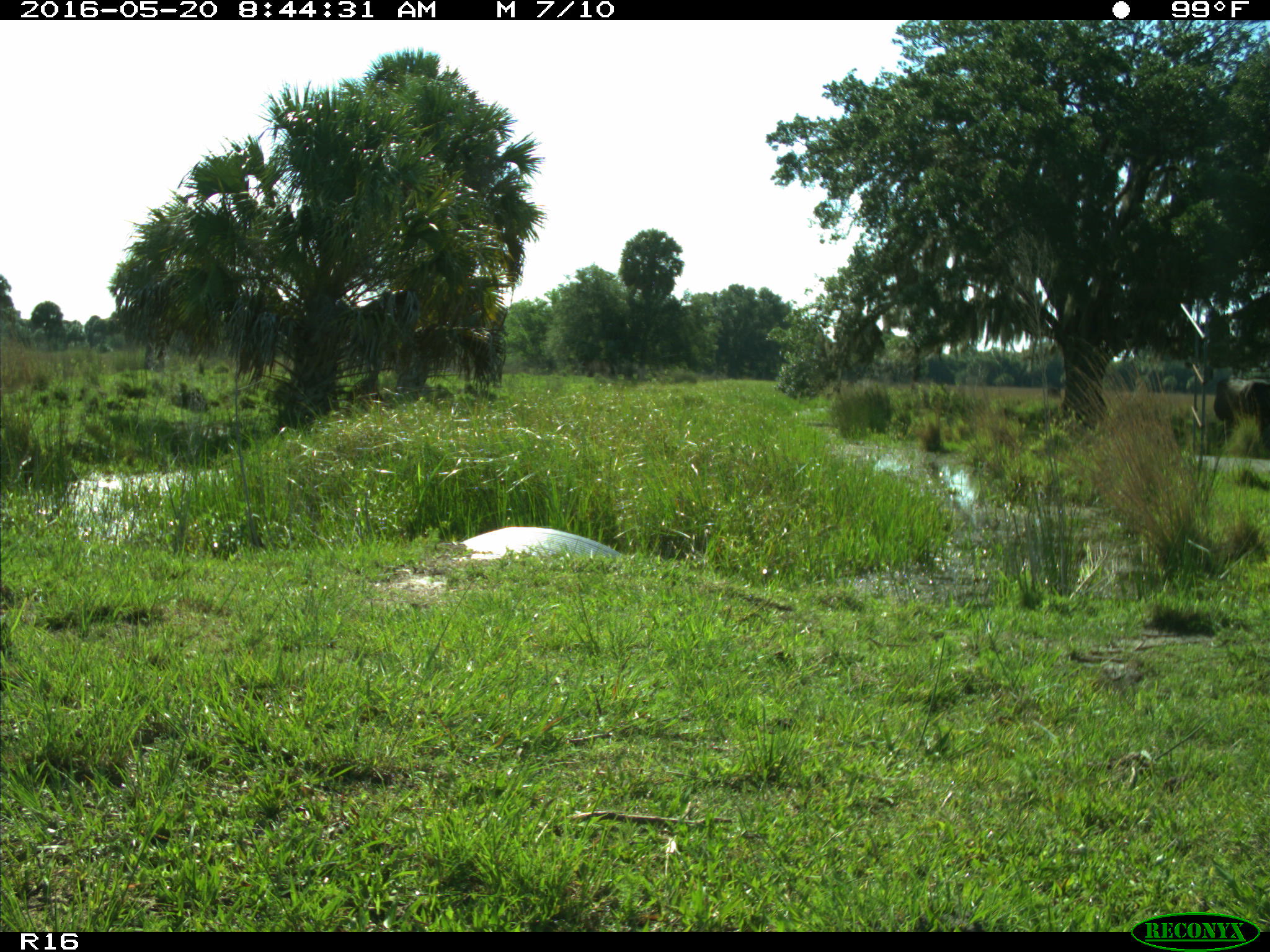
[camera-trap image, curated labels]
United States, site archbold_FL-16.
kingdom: Animalia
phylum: Chordata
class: Mammalia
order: Artiodactyla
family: Bovidae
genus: Bos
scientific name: Bos taurus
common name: domestic cow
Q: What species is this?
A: Bos taurus (domestic cow).